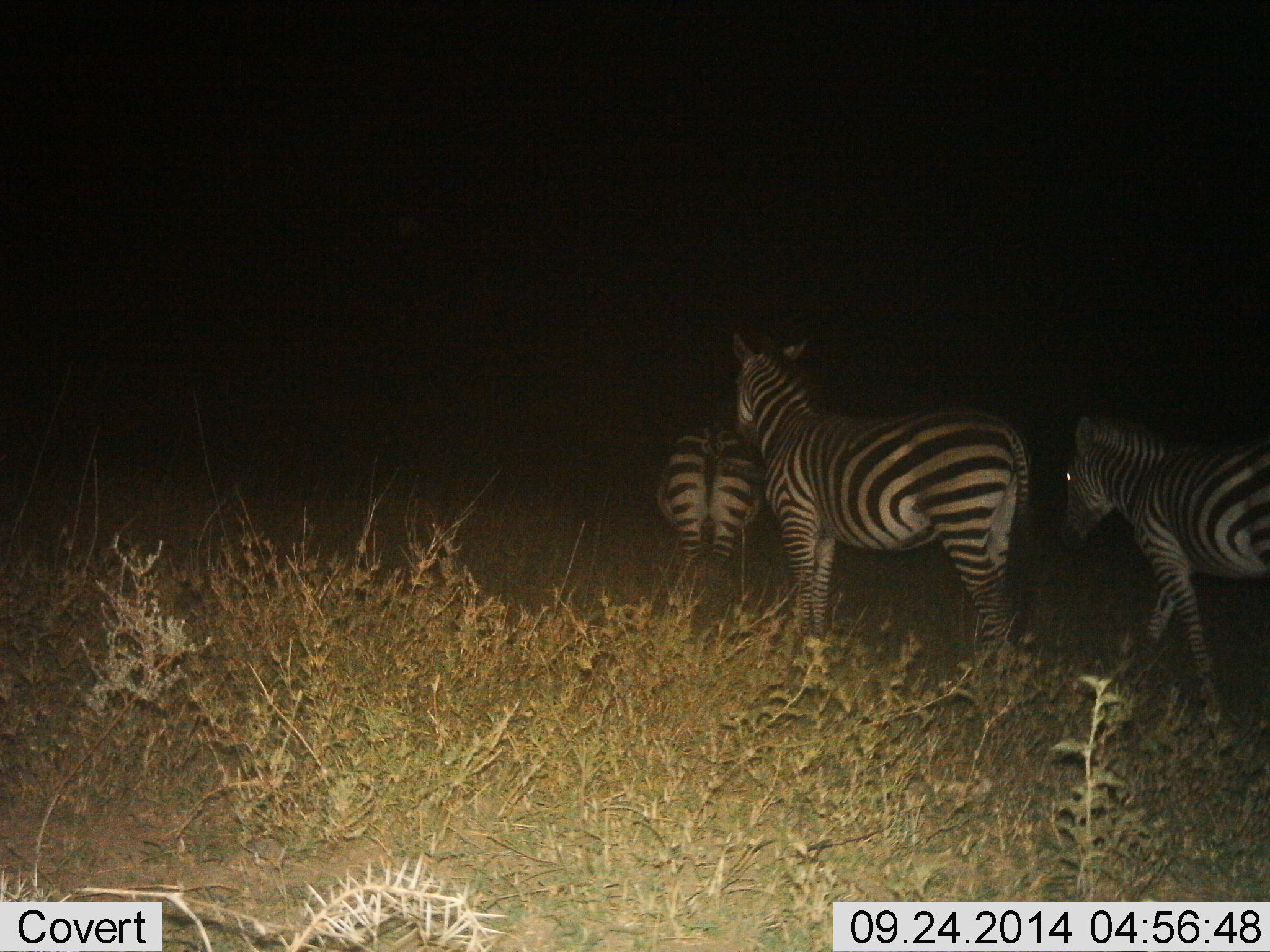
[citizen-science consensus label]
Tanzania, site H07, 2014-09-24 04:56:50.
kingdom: Animalia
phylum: Chordata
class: Mammalia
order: Perissodactyla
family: Equidae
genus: Equus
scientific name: Equus quagga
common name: plains zebra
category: zebra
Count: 3.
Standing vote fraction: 60%.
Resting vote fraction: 0%.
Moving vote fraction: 70%.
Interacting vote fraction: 0%.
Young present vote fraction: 0%.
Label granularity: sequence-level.